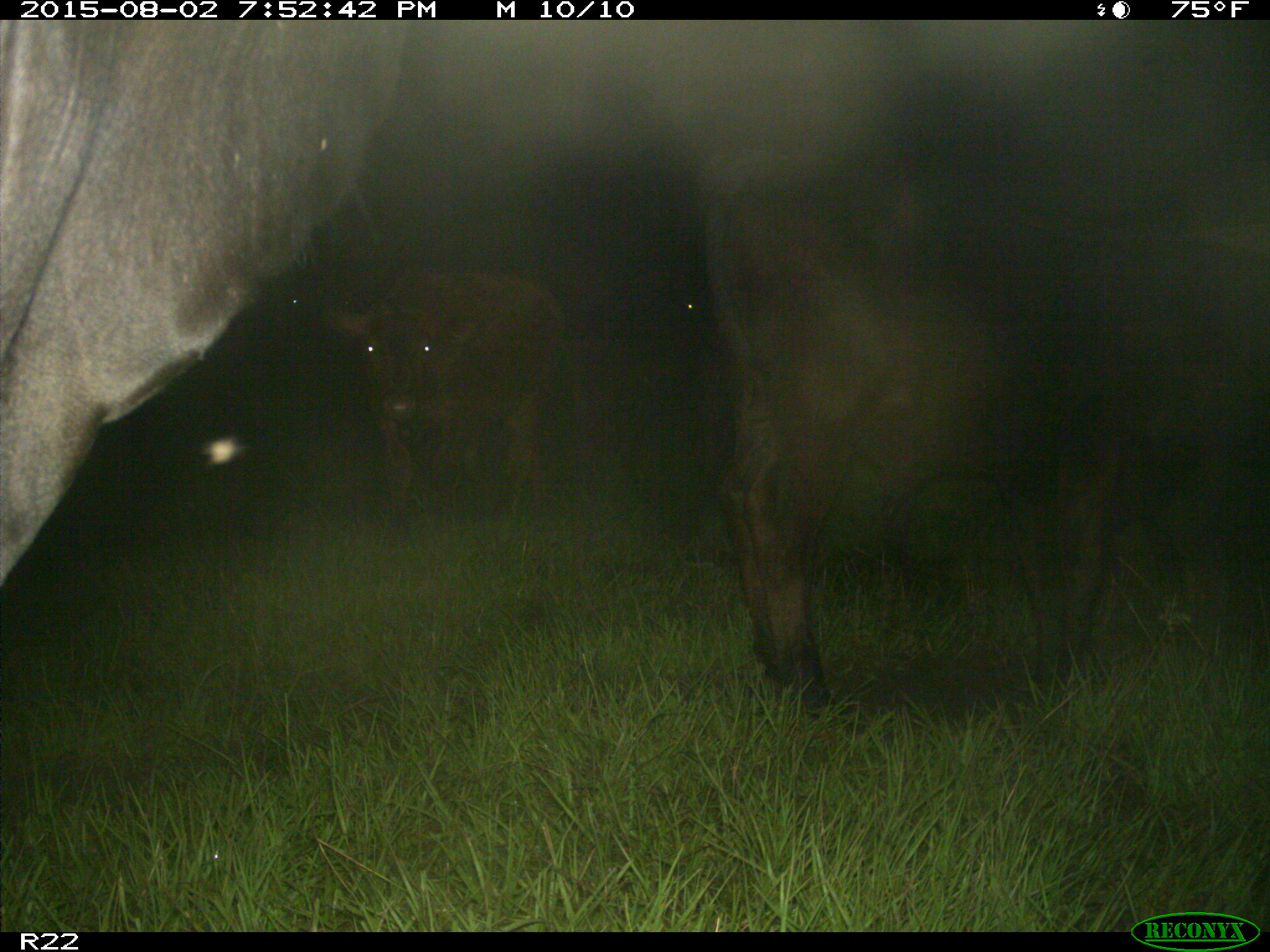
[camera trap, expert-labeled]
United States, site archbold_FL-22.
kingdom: Animalia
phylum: Chordata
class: Mammalia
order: Artiodactyla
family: Bovidae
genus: Bos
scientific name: Bos taurus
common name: domestic cow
Bos taurus (domestic cow).